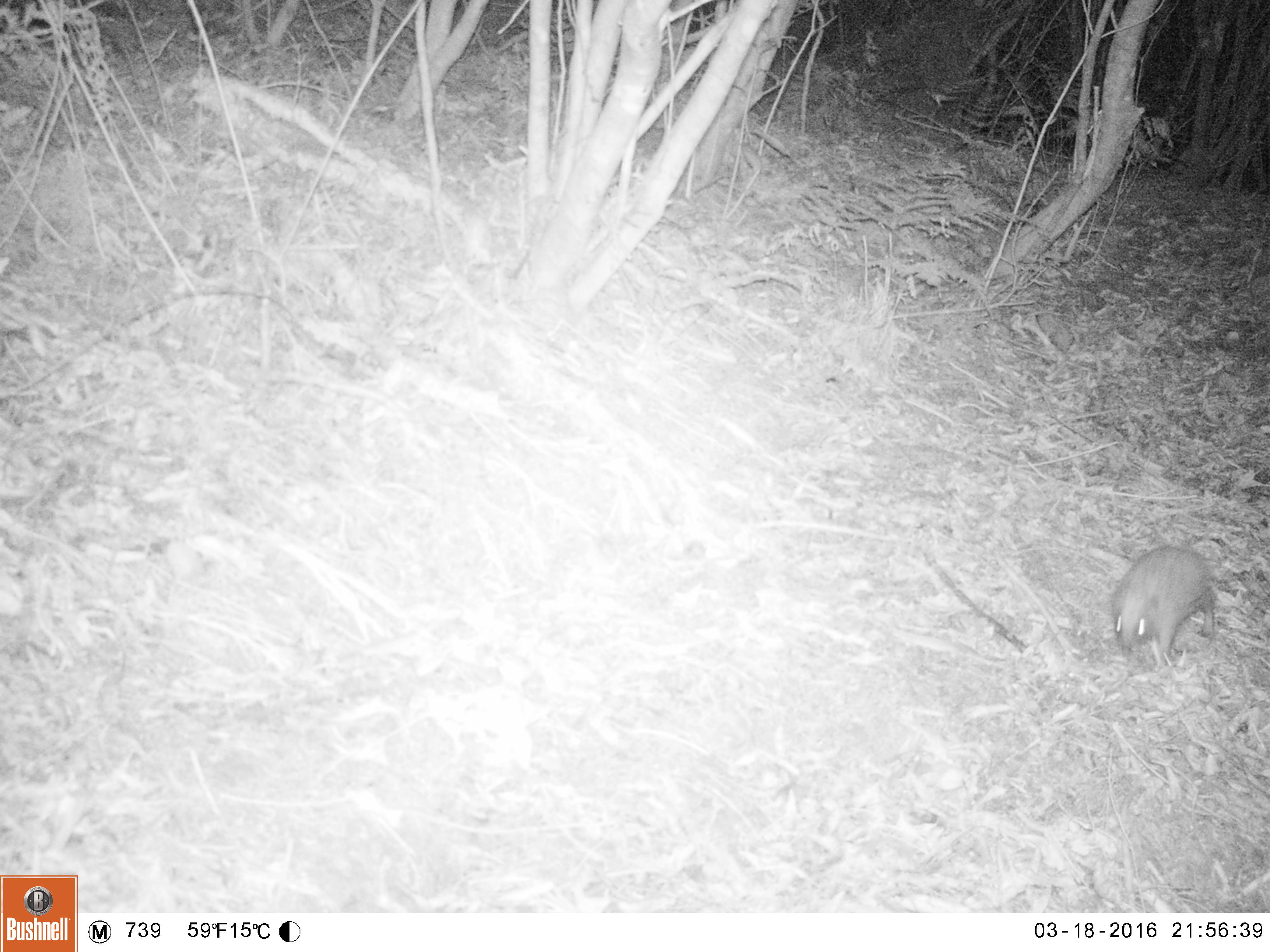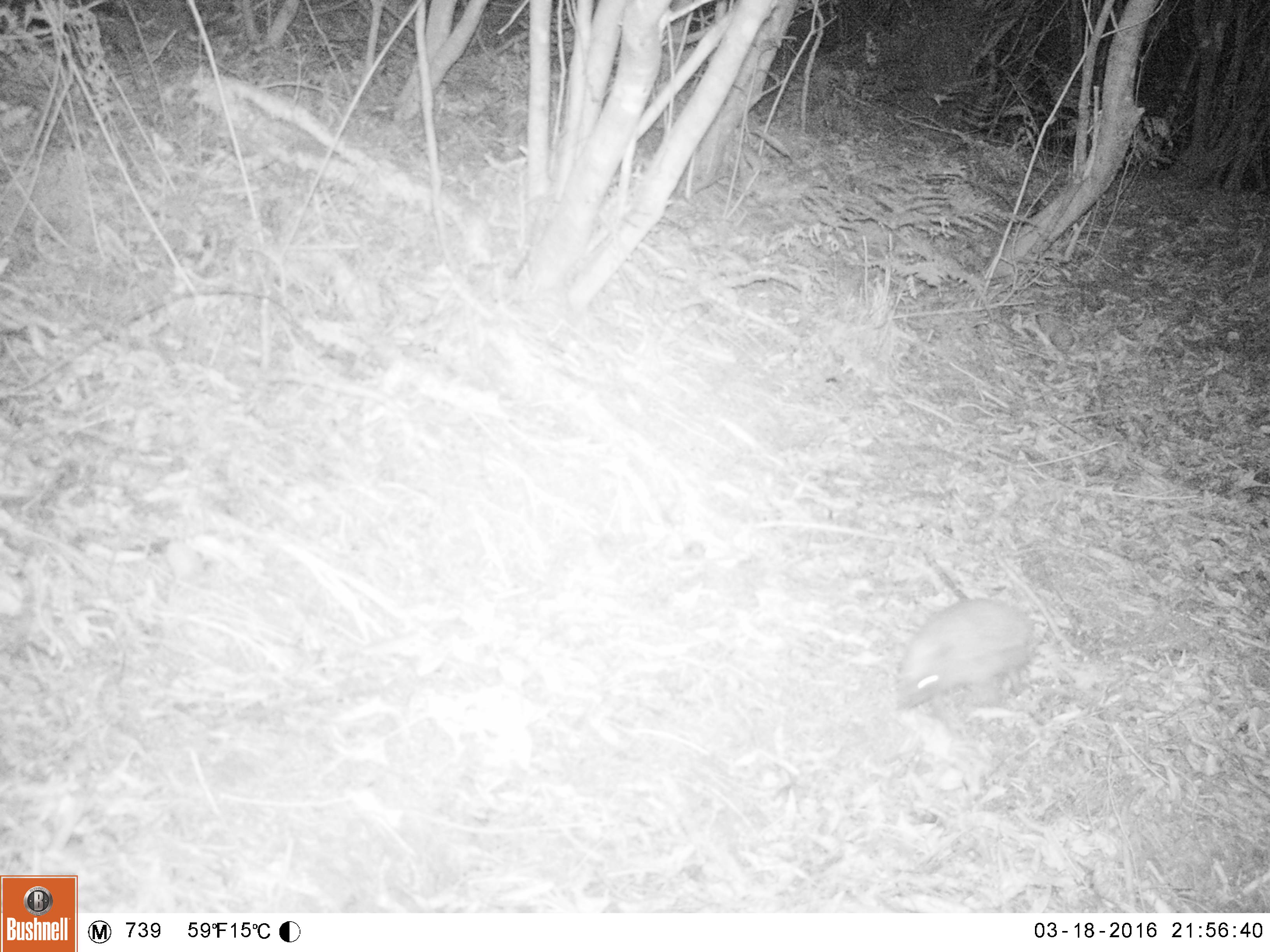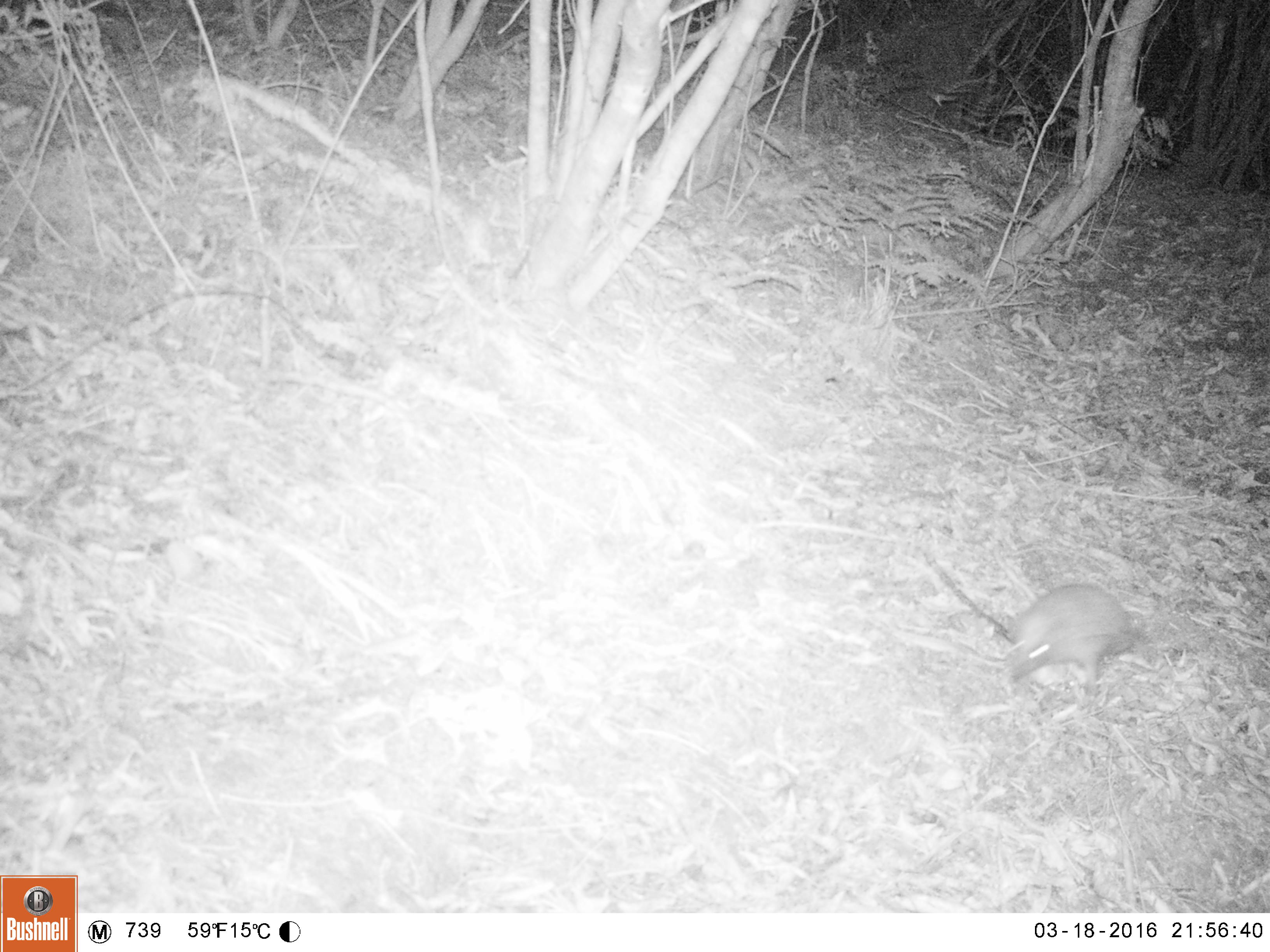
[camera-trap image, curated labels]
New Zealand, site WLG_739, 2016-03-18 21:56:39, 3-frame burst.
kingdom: Animalia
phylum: Chordata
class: Mammalia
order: Eulipotyphla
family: Erinaceidae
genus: Erinaceus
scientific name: Erinaceus europaeus europaeus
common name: european hedgehog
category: hedgehog